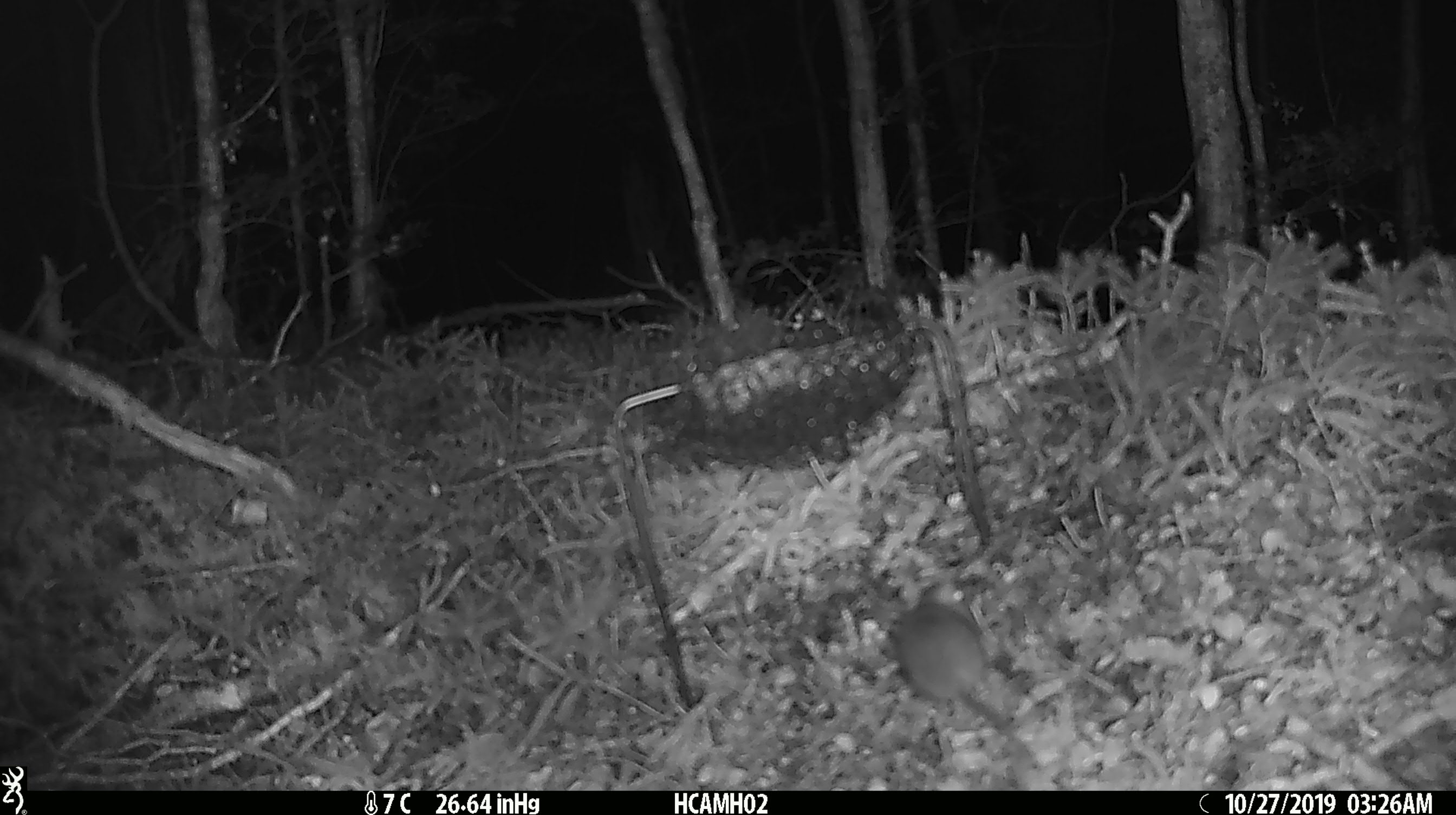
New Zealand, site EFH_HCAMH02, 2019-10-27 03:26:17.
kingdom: Animalia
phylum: Chordata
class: Mammalia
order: Rodentia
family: Muridae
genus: Mus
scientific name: Mus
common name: mouse